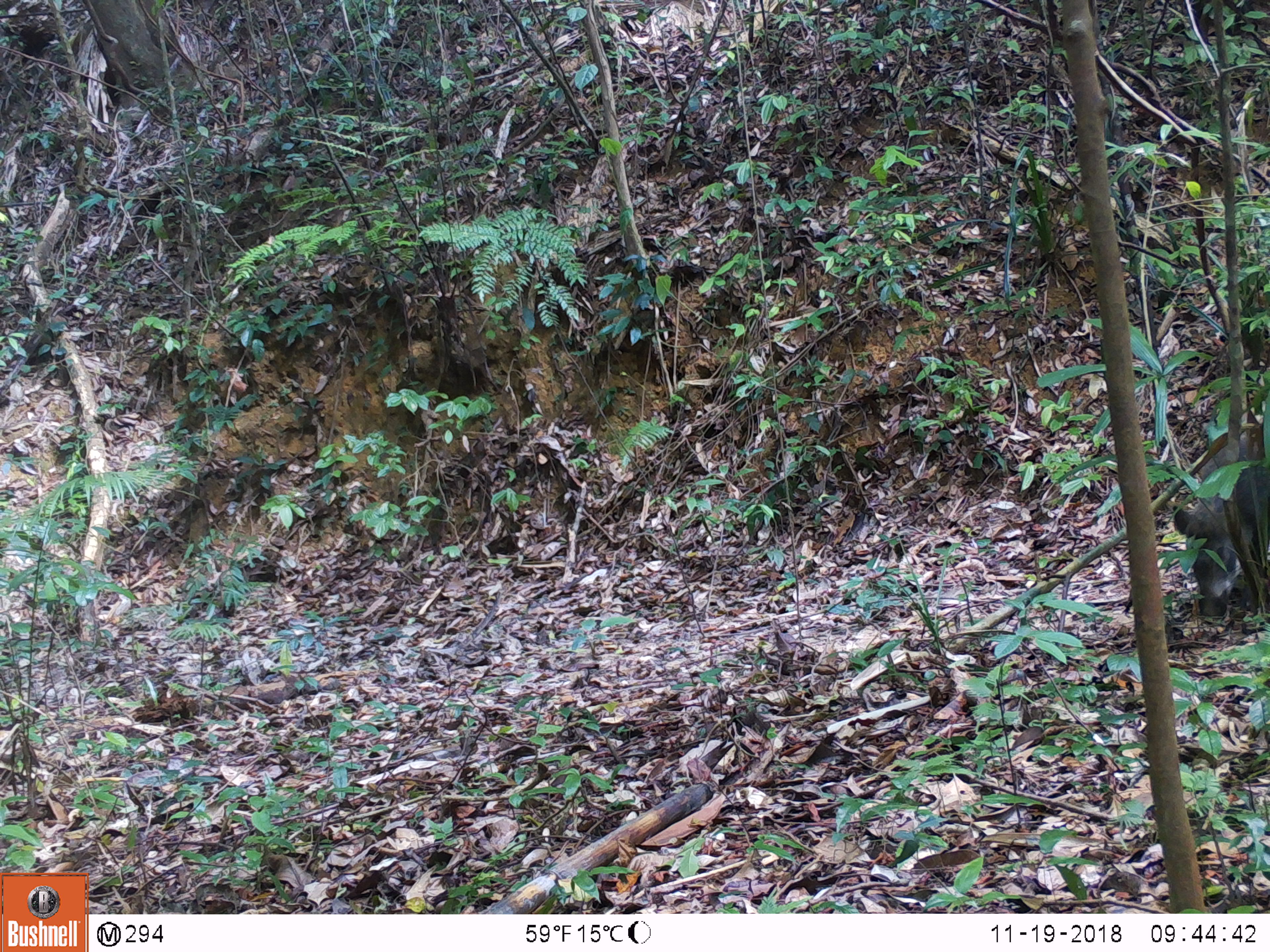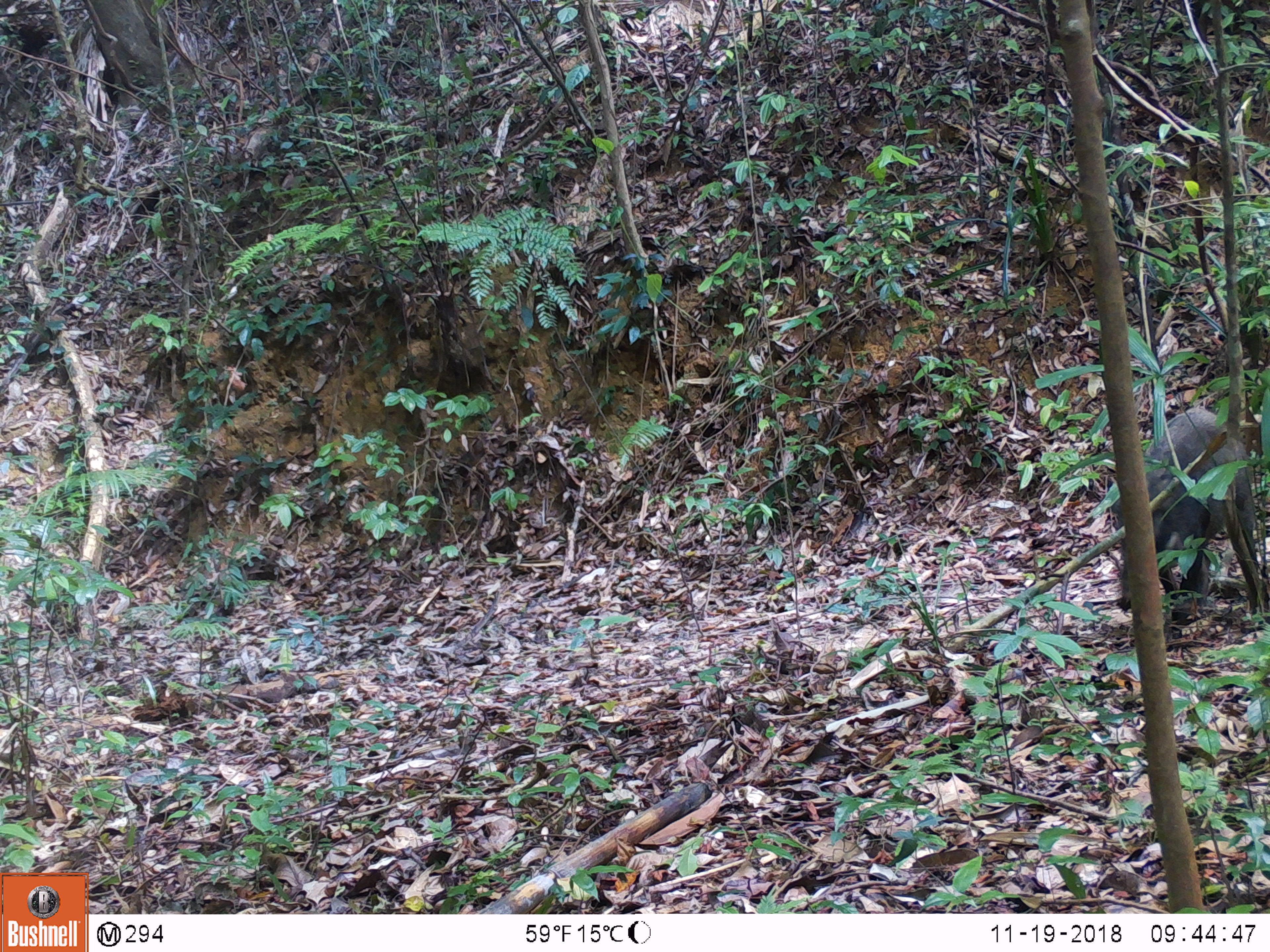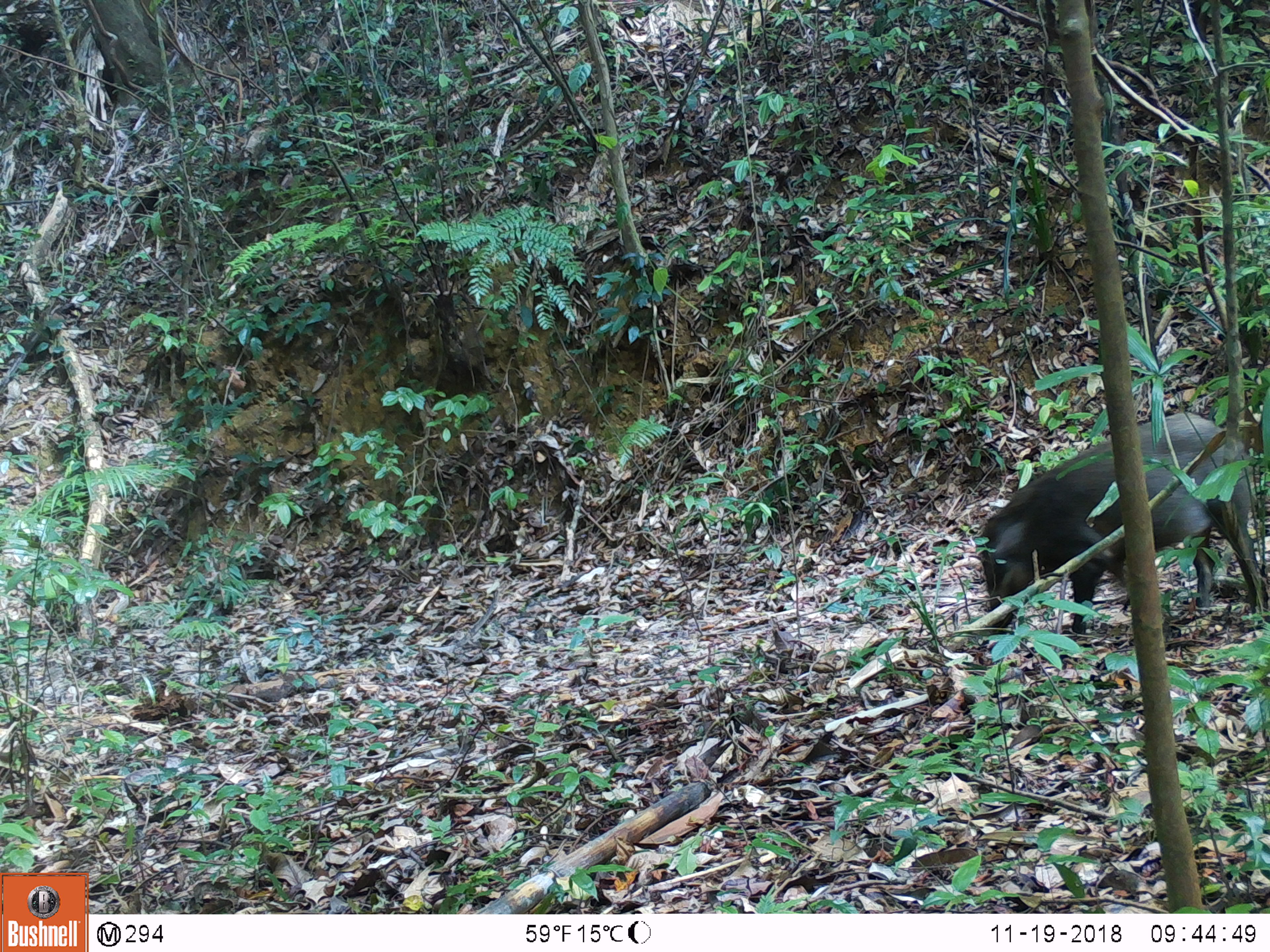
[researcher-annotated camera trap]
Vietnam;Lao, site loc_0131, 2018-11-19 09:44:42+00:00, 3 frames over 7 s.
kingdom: Animalia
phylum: Chordata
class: Mammalia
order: Artiodactyla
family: Suidae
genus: Sus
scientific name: Sus scrofa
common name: eurasian wild pig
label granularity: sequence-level